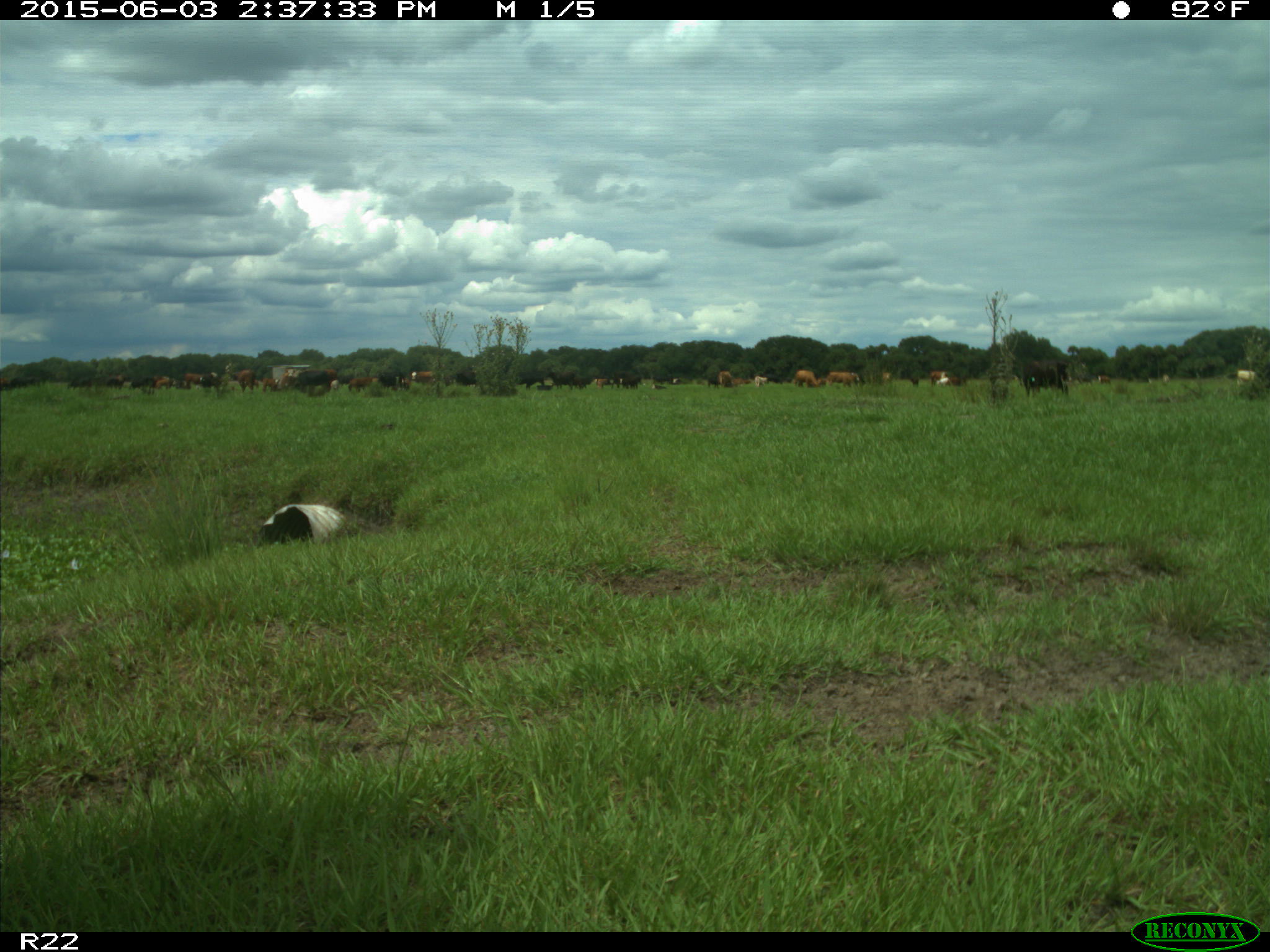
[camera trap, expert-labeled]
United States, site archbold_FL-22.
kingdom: Animalia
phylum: Chordata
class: Mammalia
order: Artiodactyla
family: Bovidae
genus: Bos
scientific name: Bos taurus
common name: domestic cow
Bos taurus (domestic cow).